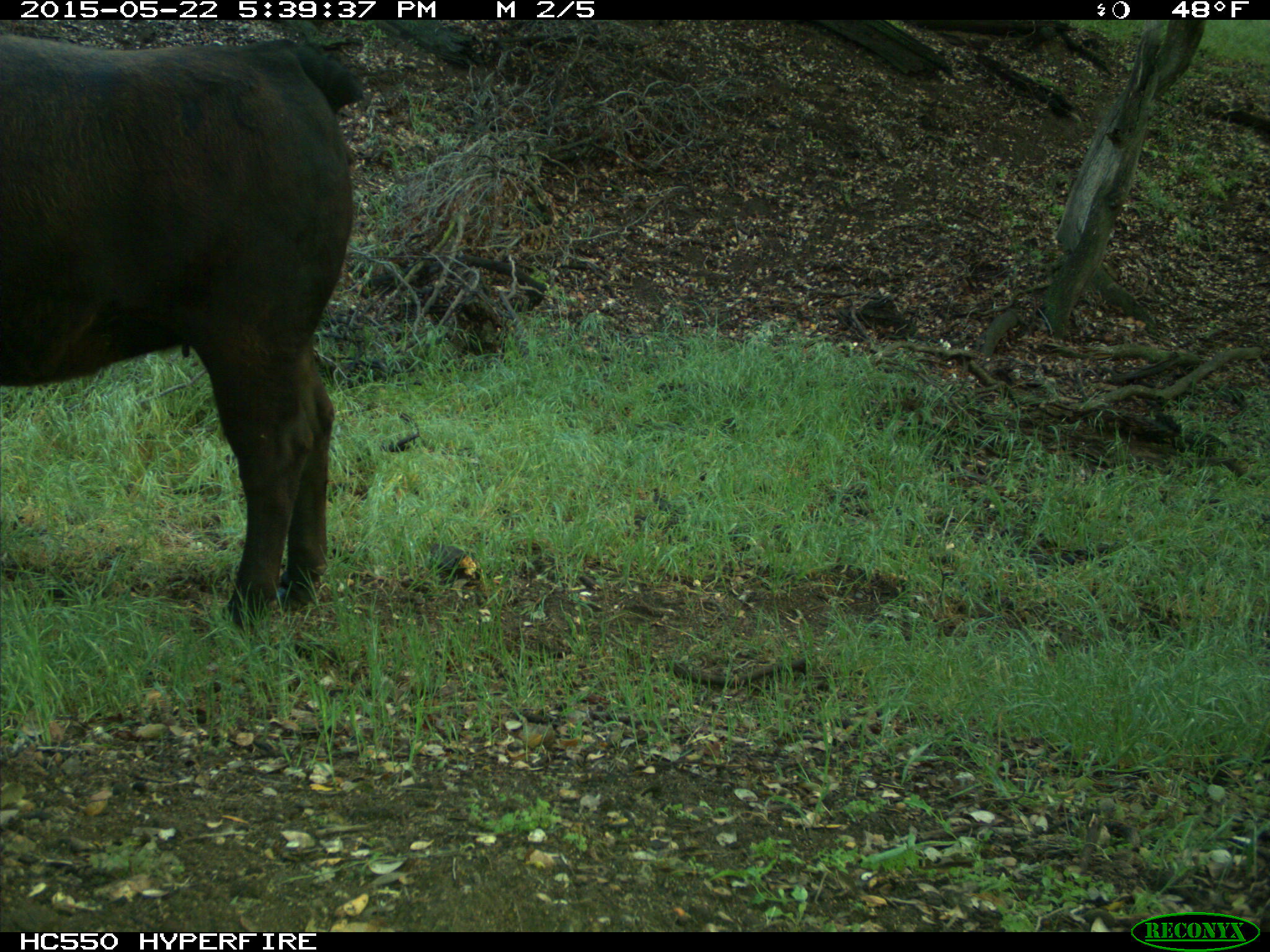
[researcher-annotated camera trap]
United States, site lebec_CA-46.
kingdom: Animalia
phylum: Chordata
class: Mammalia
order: Artiodactyla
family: Bovidae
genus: Bos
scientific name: Bos taurus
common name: domestic cow